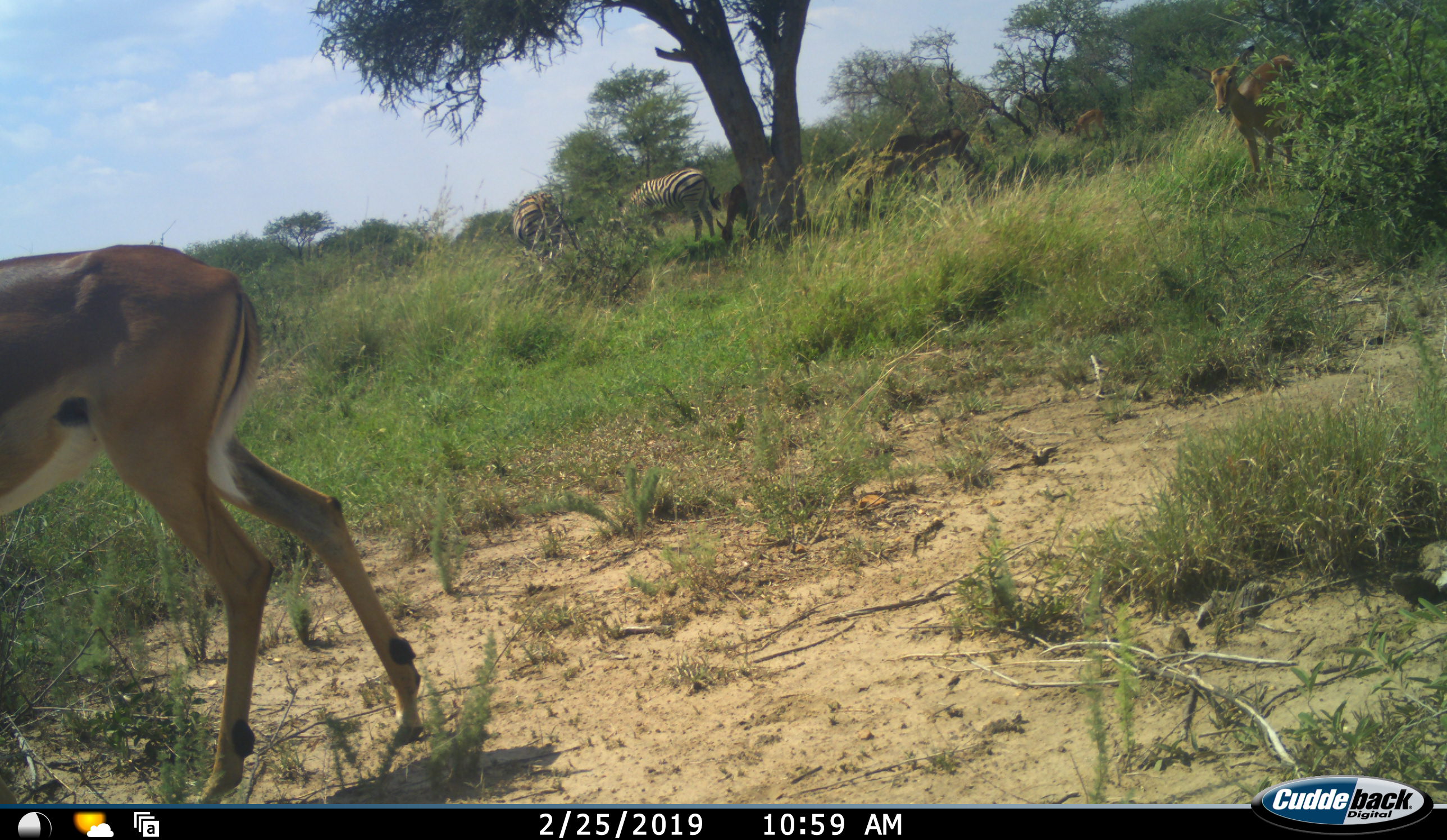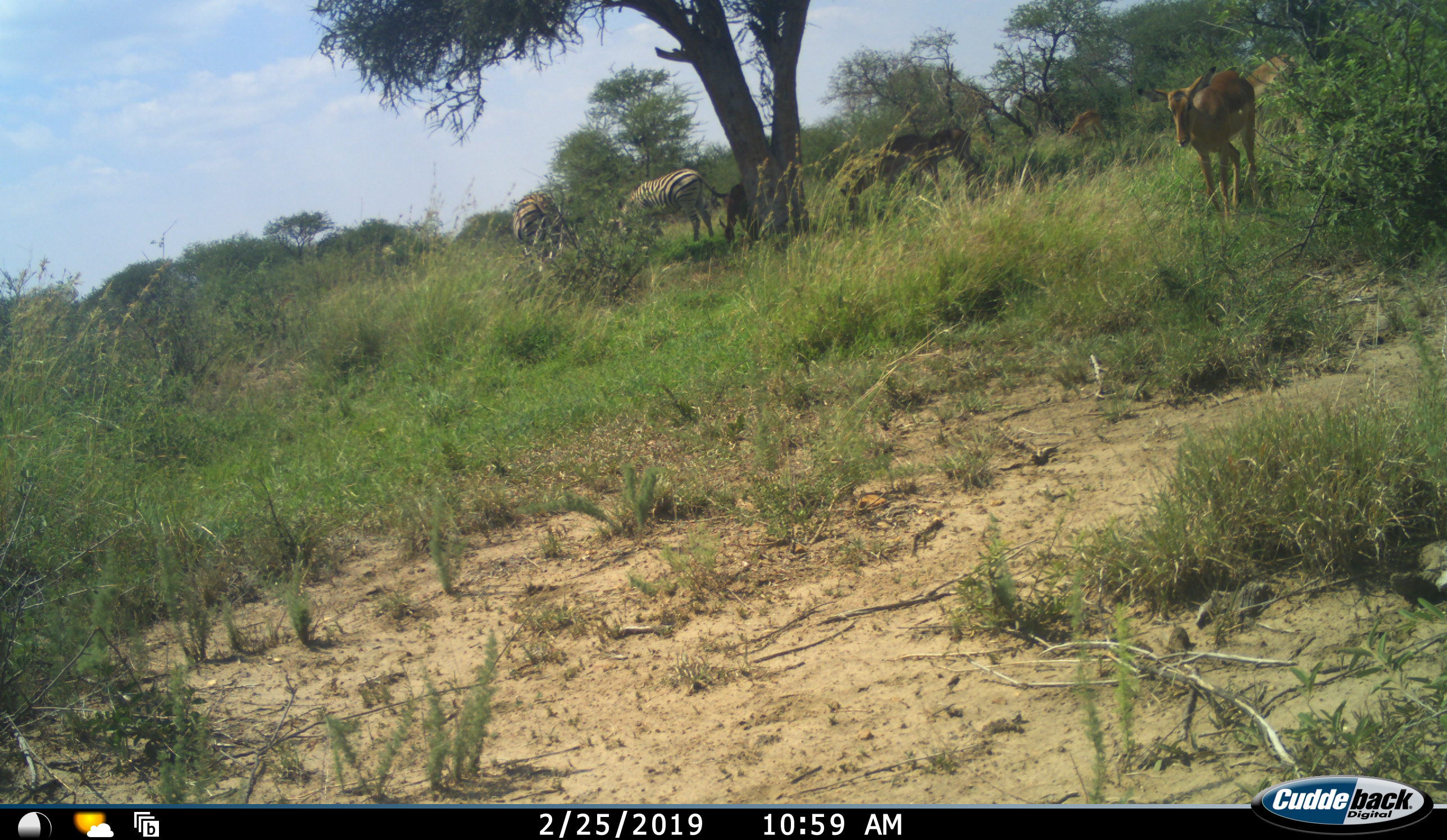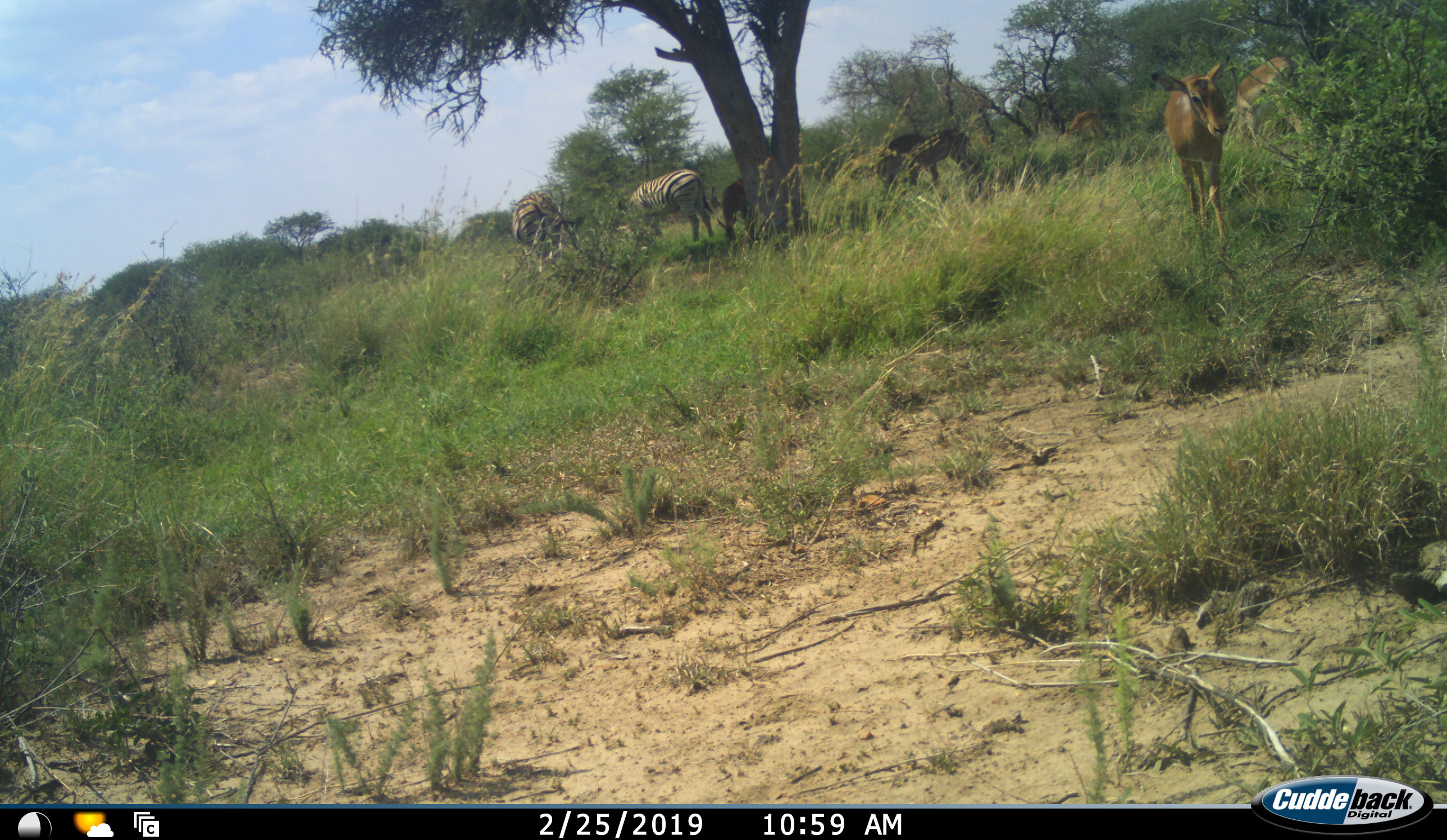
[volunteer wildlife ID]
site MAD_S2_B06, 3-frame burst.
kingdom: Animalia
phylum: Chordata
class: Mammalia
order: Artiodactyla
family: Bovidae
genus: Aepyceros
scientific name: Aepyceros melampus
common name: impala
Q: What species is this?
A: Impala (Aepyceros melampus).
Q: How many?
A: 5.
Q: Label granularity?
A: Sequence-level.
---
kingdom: Animalia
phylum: Chordata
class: Mammalia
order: Perissodactyla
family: Equidae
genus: Equus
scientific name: Equus quagga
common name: plains zebra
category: zebraplains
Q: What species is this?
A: Zebraplains (plains zebra) (Equus quagga).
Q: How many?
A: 2.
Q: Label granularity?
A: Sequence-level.